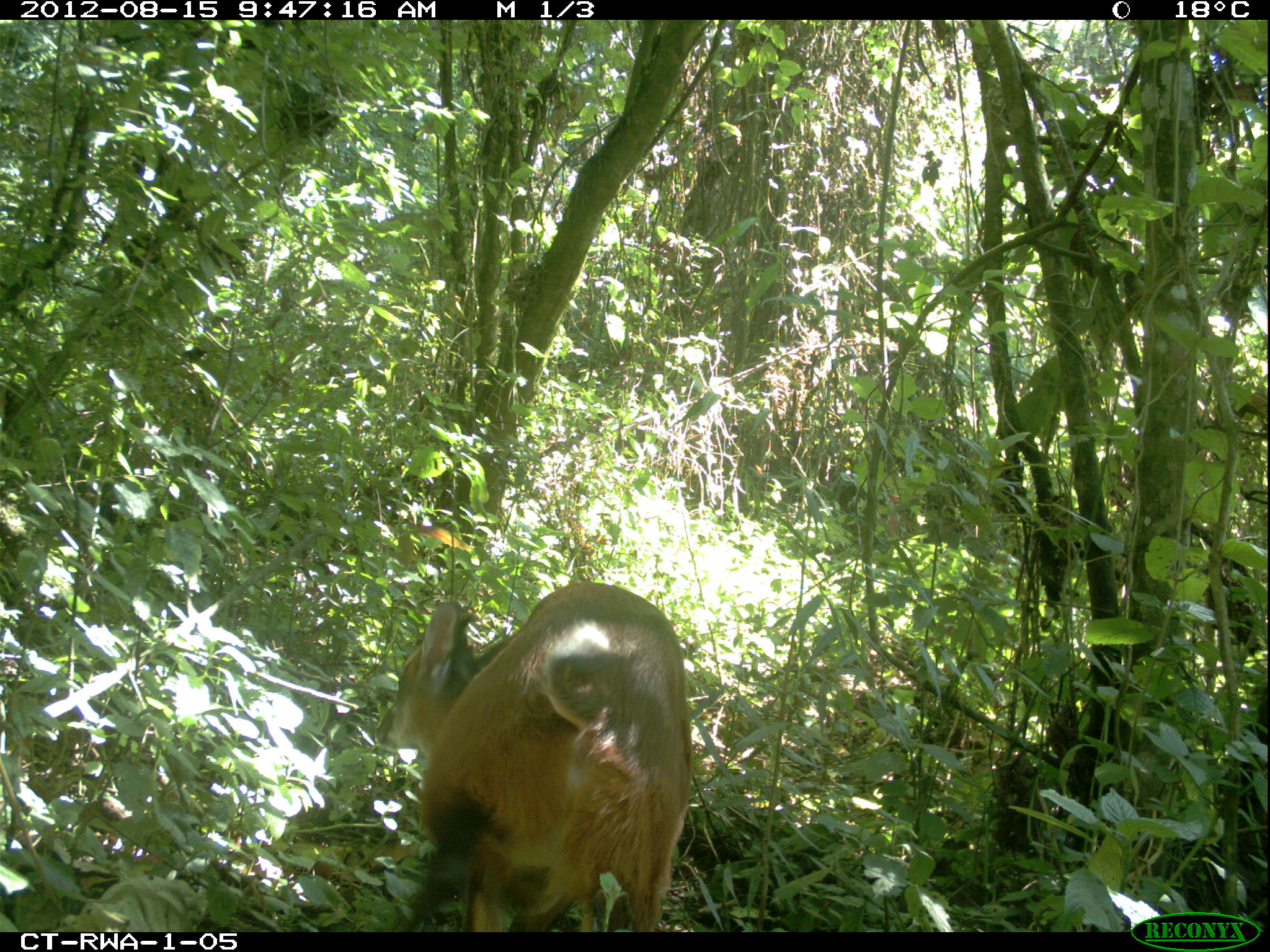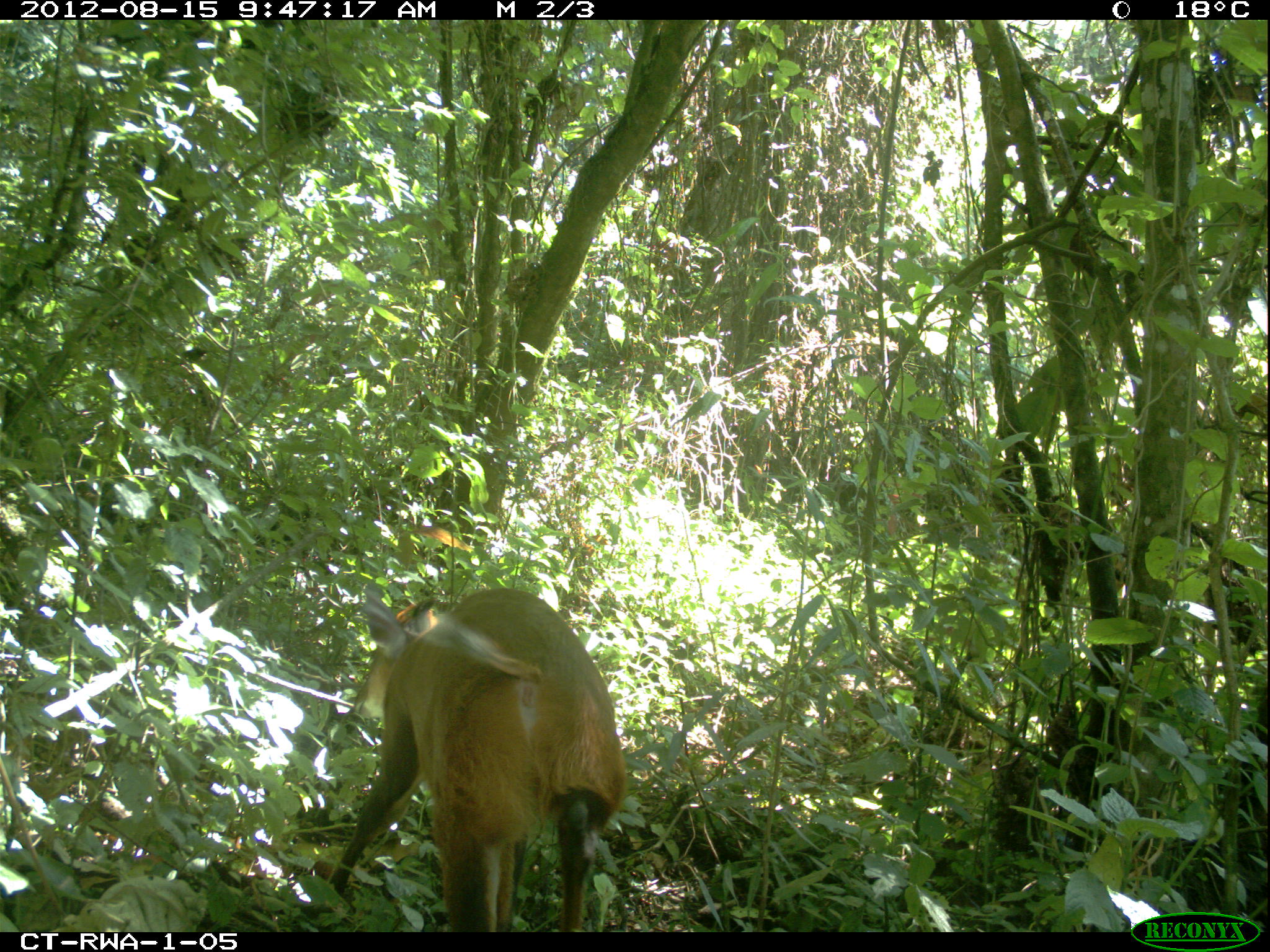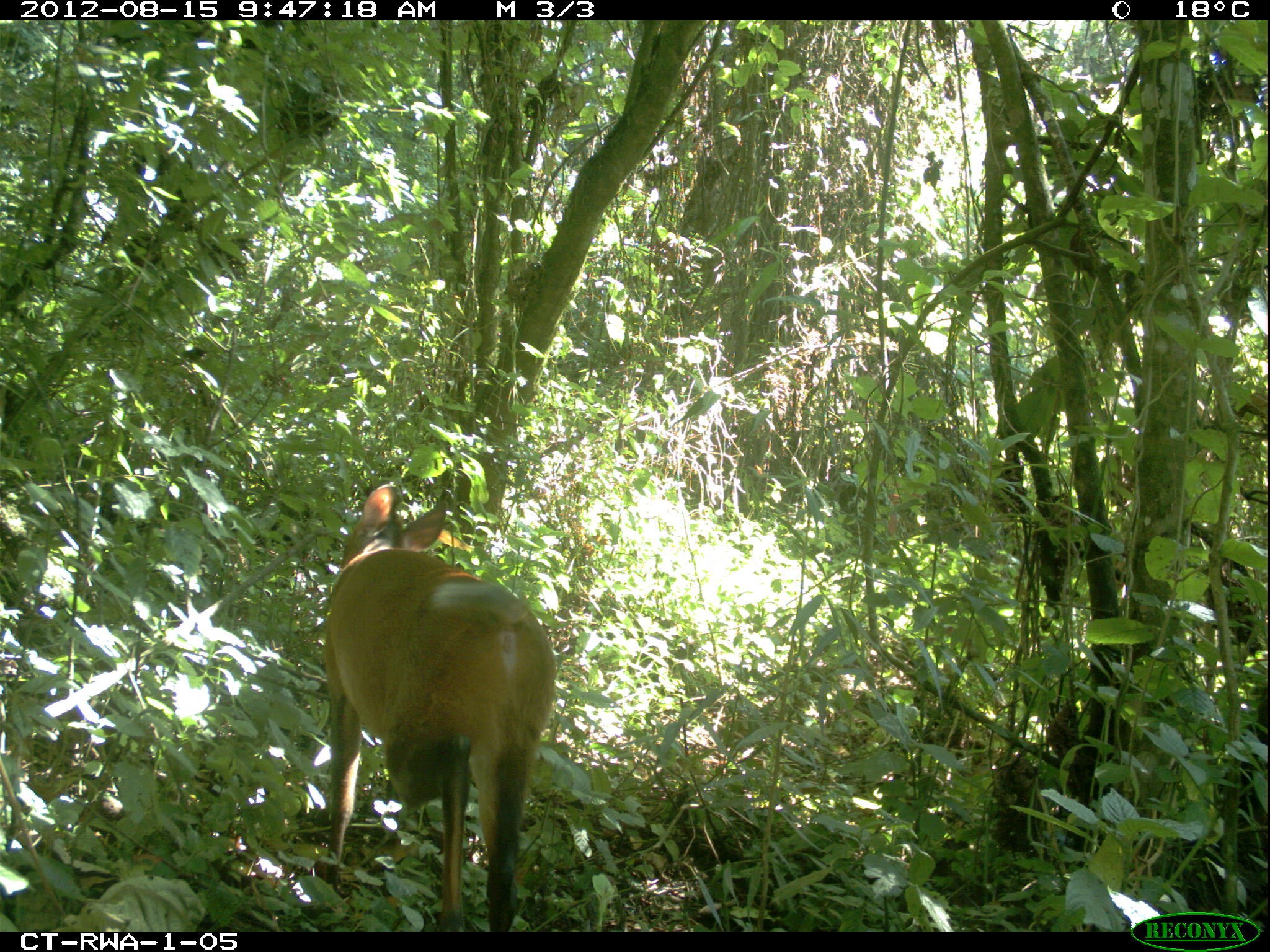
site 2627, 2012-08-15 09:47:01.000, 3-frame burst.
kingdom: Animalia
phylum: Chordata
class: Mammalia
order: Artiodactyla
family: Bovidae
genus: Cephalophus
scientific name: Cephalophus nigrifrons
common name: black-fronted duiker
Cephalophus nigrifrons (black-fronted duiker), count 1.